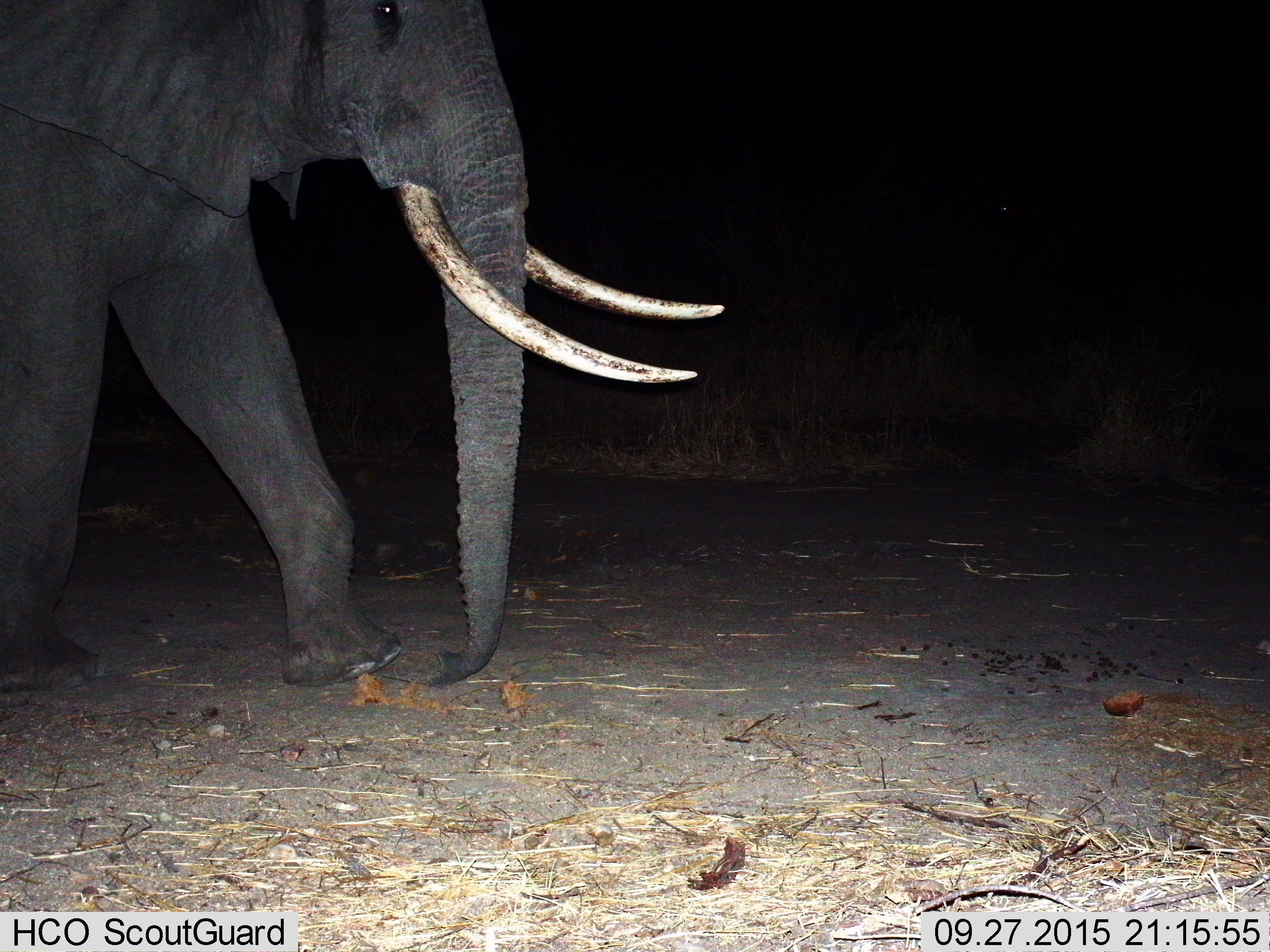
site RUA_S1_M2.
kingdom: Animalia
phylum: Chordata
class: Mammalia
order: Proboscidea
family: Elephantidae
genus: Loxodonta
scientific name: Loxodonta africana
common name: african bush elephant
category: elephant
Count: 1.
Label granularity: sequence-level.